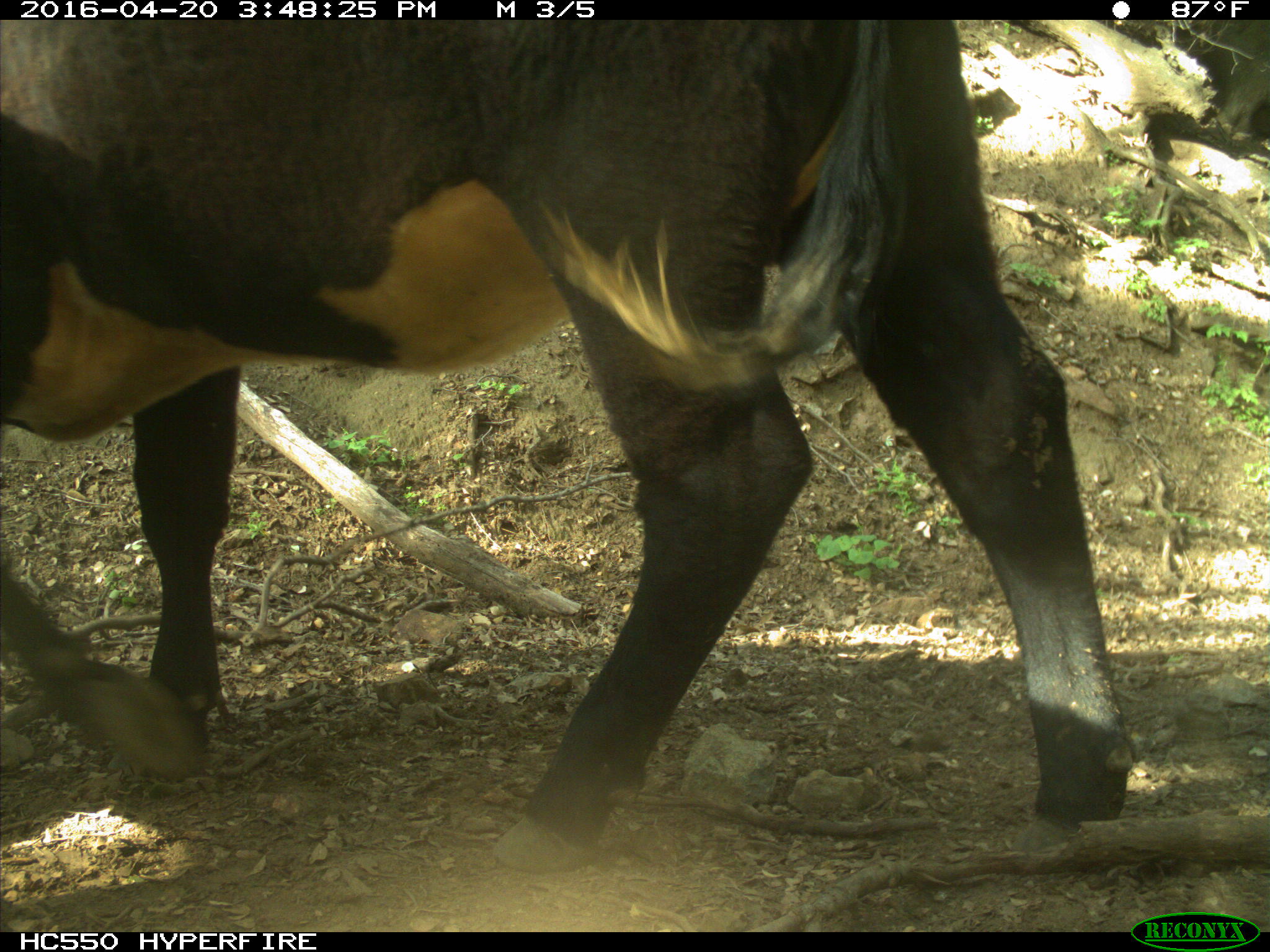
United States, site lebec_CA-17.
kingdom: Animalia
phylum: Chordata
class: Mammalia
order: Artiodactyla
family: Bovidae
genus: Bos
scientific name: Bos taurus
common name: domestic cow